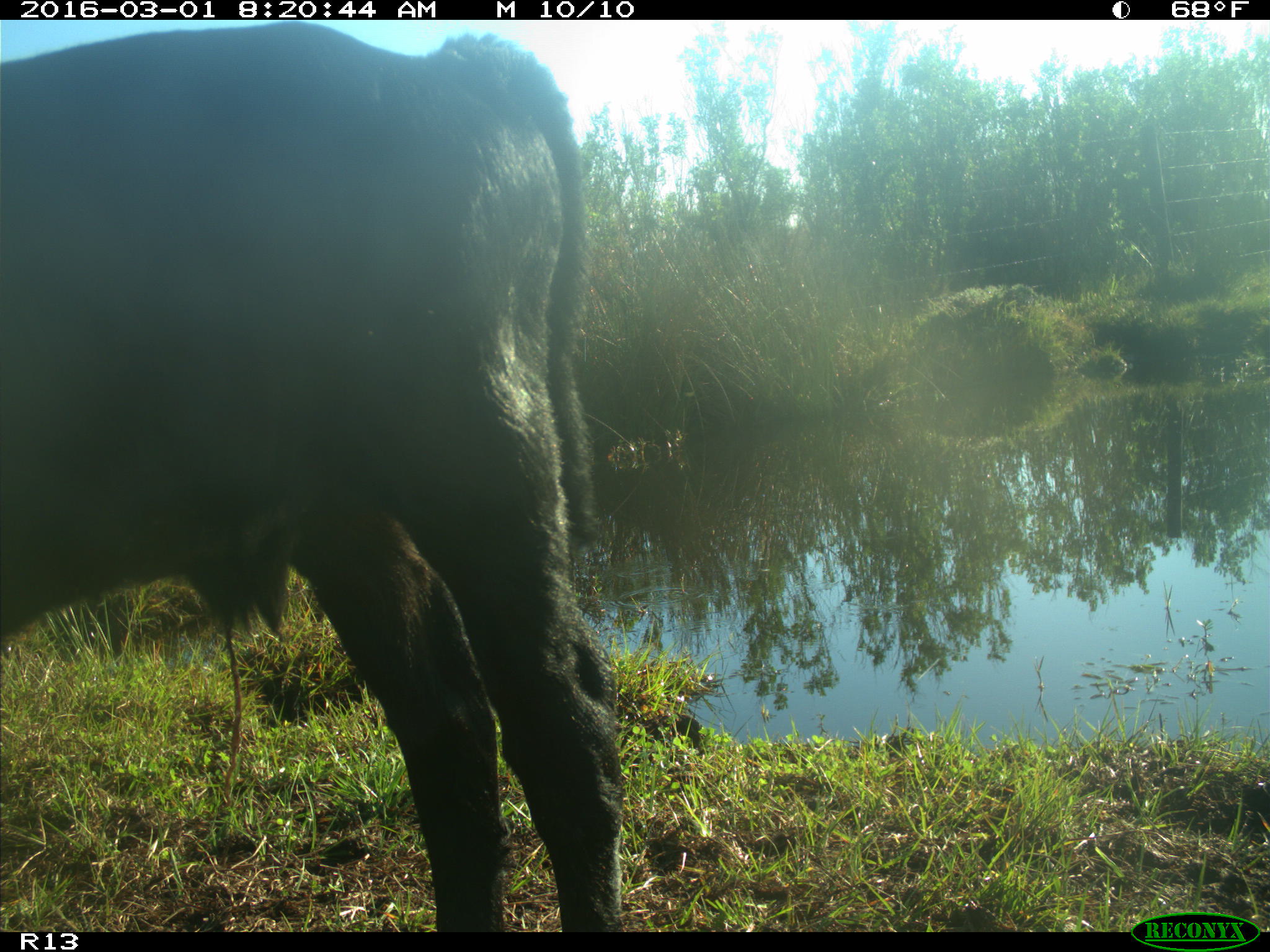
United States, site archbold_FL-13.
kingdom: Animalia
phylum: Chordata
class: Mammalia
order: Artiodactyla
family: Bovidae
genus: Bos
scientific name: Bos taurus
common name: domestic cow